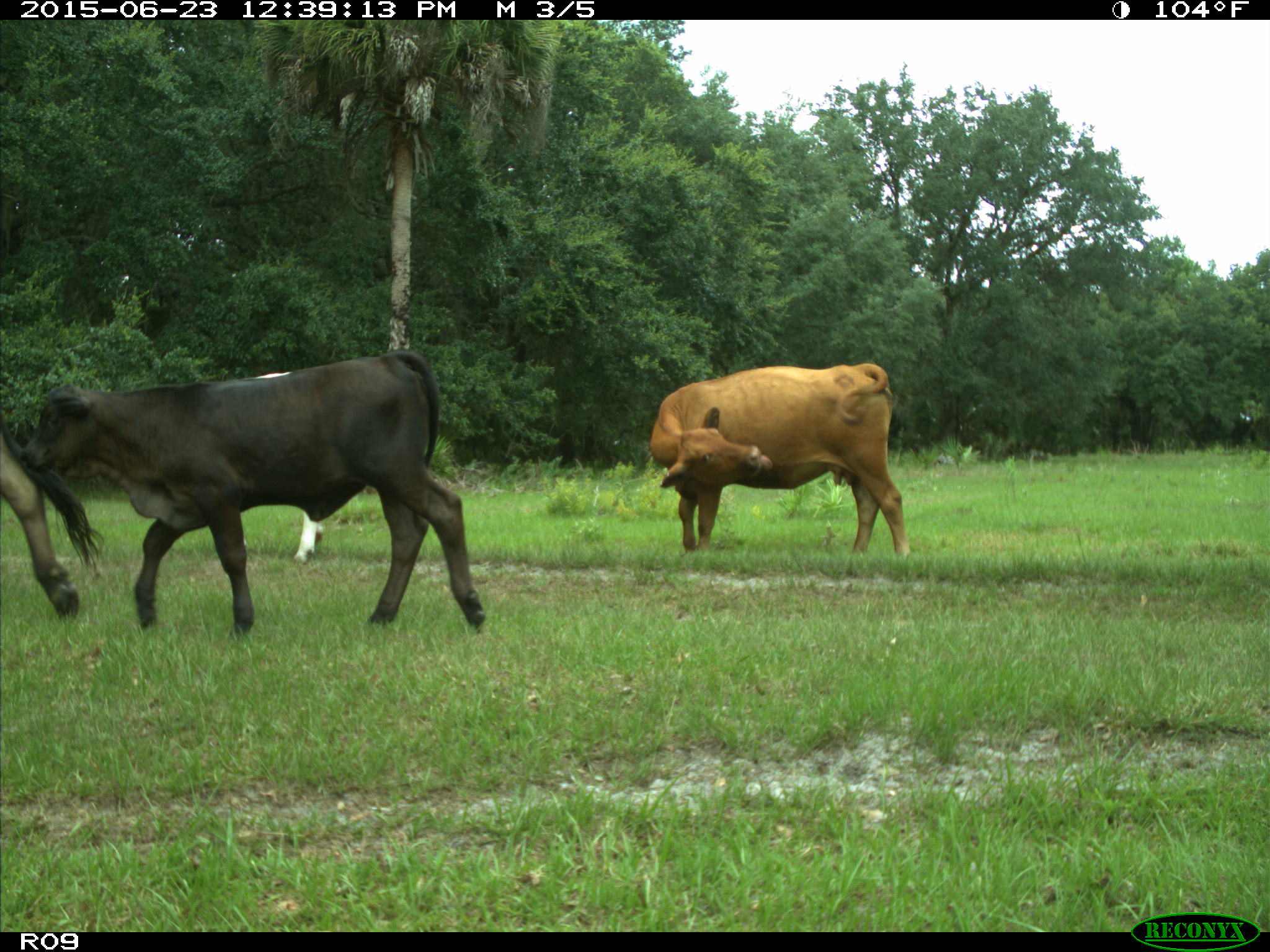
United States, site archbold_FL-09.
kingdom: Animalia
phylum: Chordata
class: Mammalia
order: Artiodactyla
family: Bovidae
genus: Bos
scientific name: Bos taurus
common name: domestic cow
Bos taurus (domestic cow).